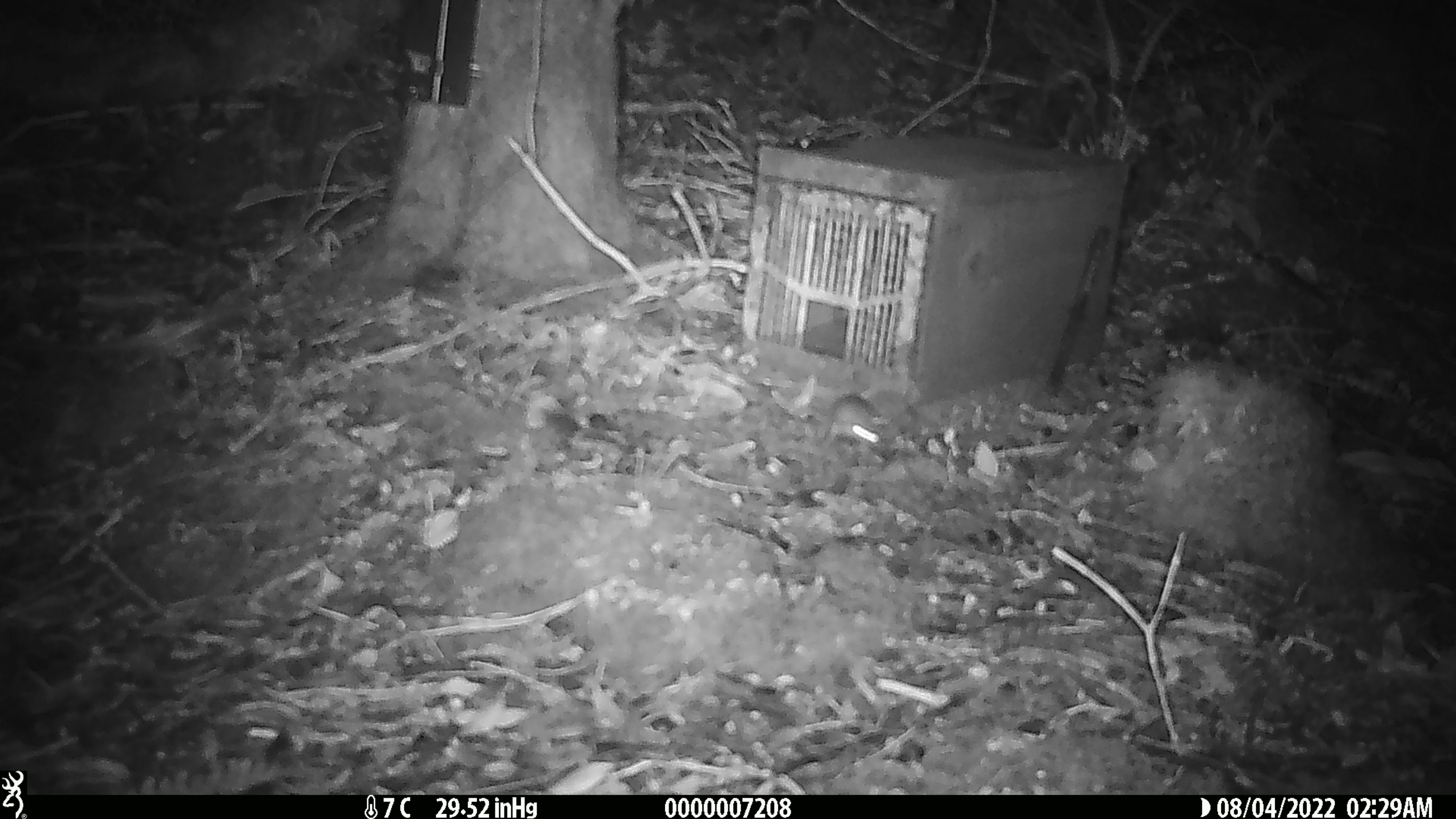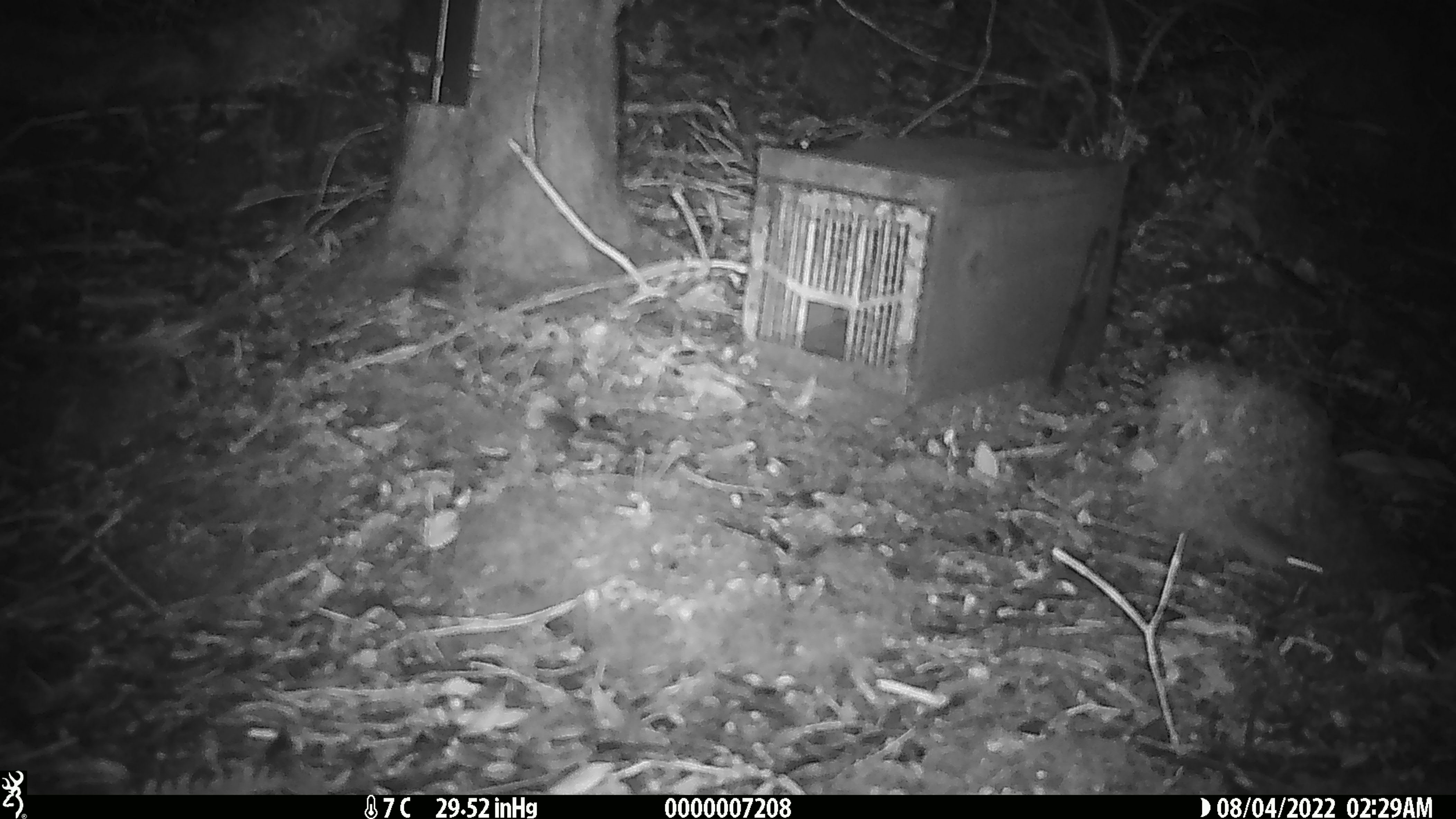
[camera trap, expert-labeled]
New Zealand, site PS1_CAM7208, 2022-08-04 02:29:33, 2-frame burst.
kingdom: Animalia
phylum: Chordata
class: Mammalia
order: Rodentia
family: Muridae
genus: Mus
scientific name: Mus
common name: mouse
Mouse (Mus).